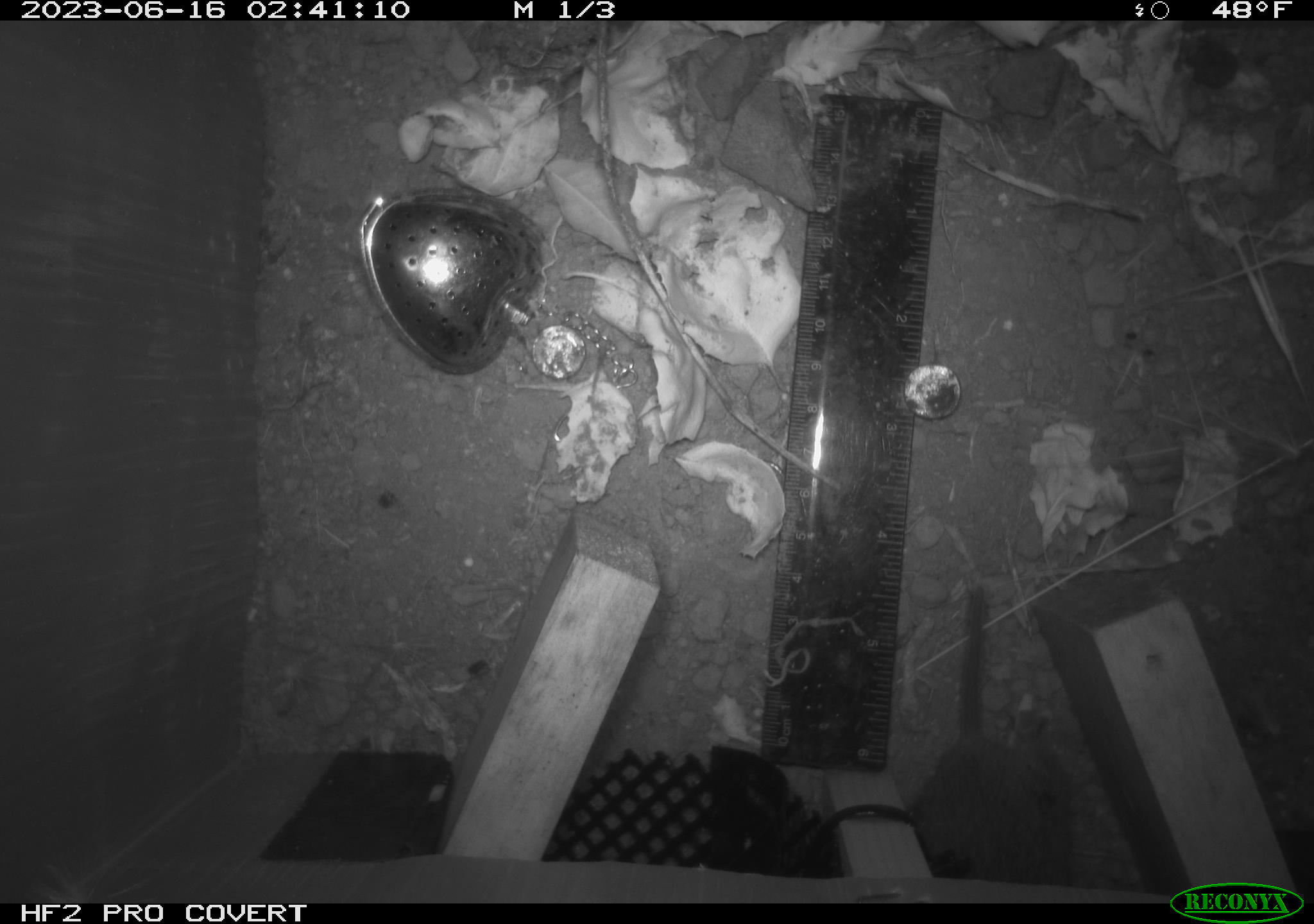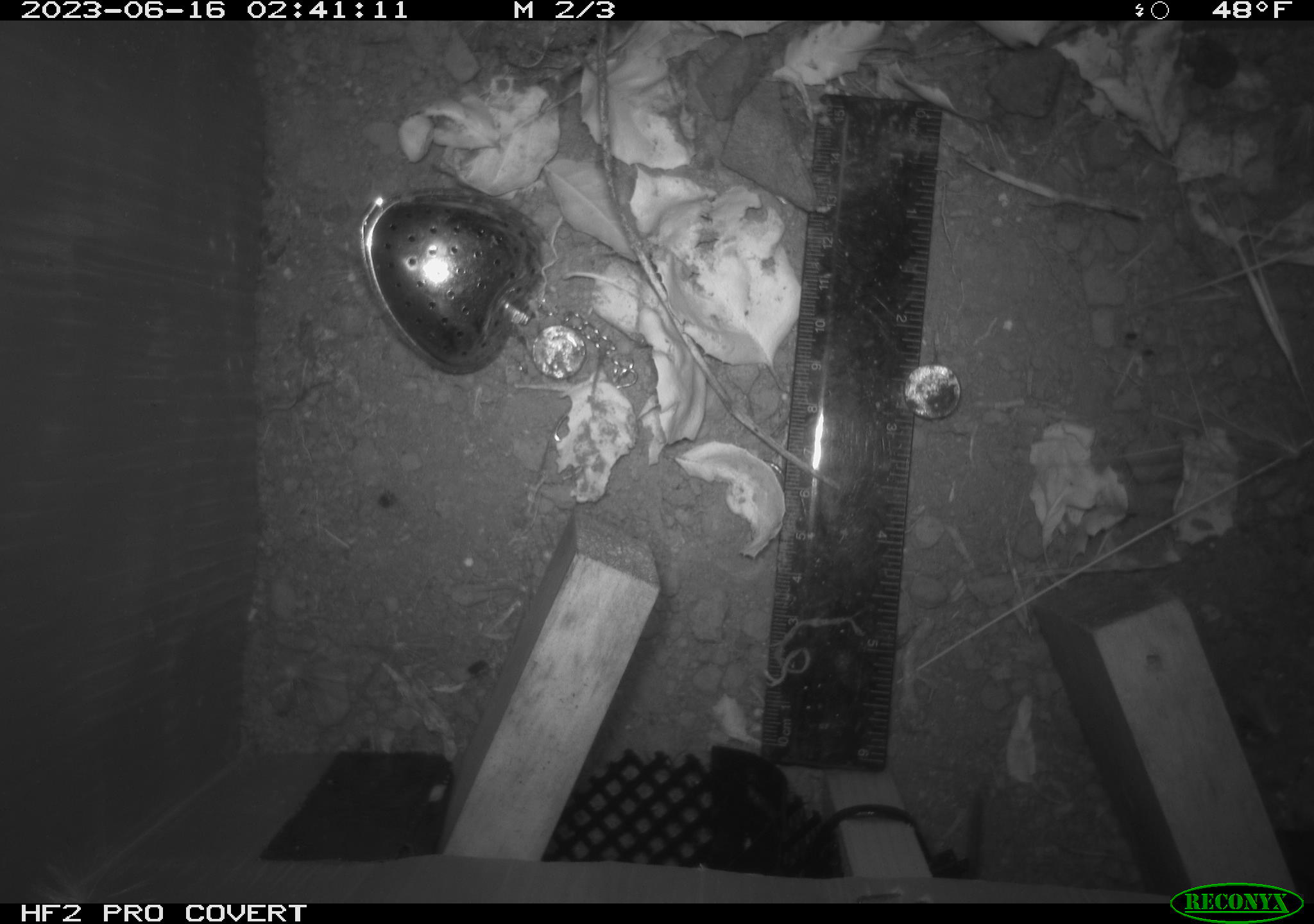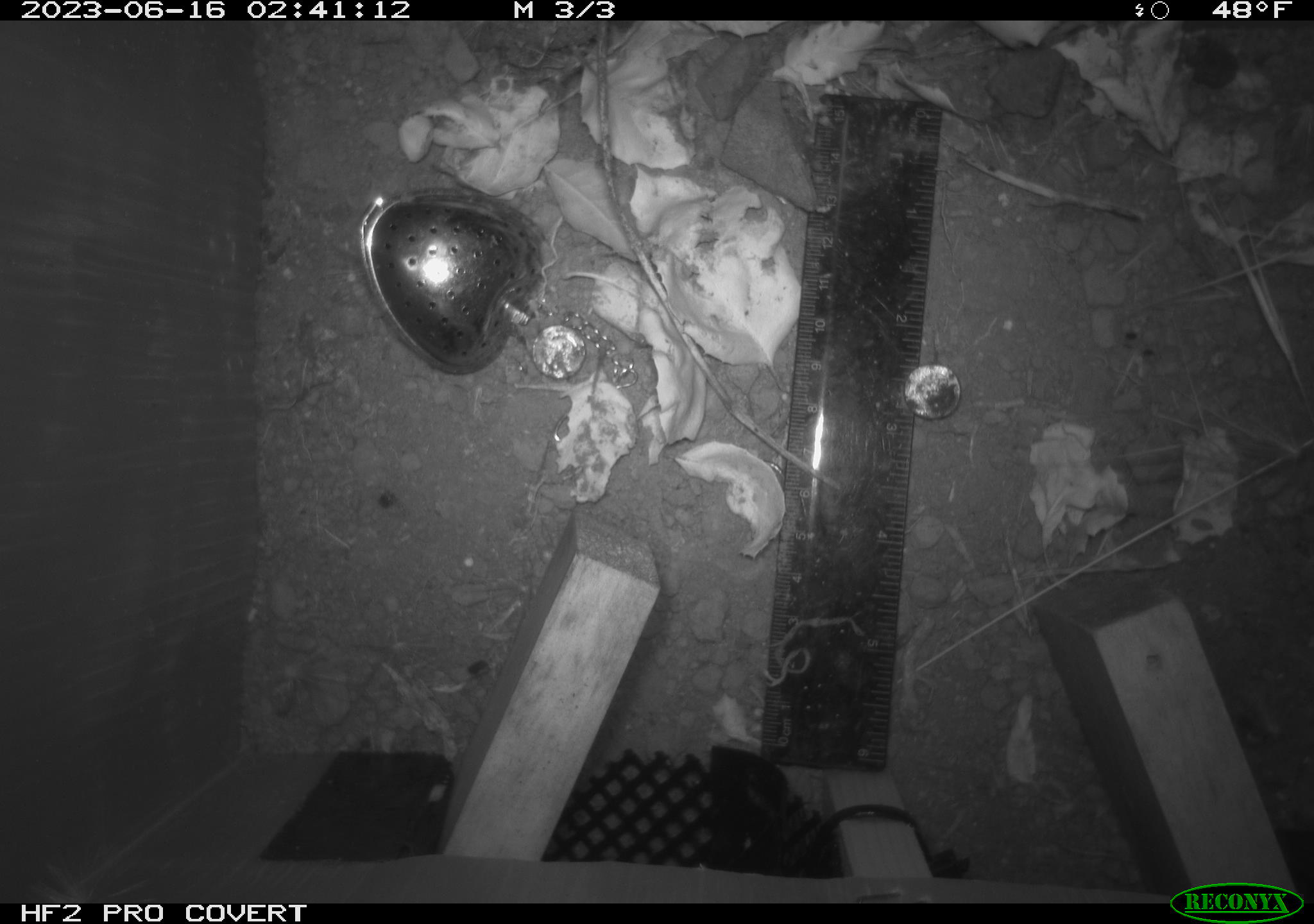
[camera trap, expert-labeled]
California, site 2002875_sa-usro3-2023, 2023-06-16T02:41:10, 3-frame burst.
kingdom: Animalia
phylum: Chordata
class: Mammalia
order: Rodentia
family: Cricetidae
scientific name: Arvicolinae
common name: voles, lemmings, and muskrats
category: arvicolinae subfamily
Arvicolinae subfamily (voles, lemmings, and muskrats) (Arvicolinae).